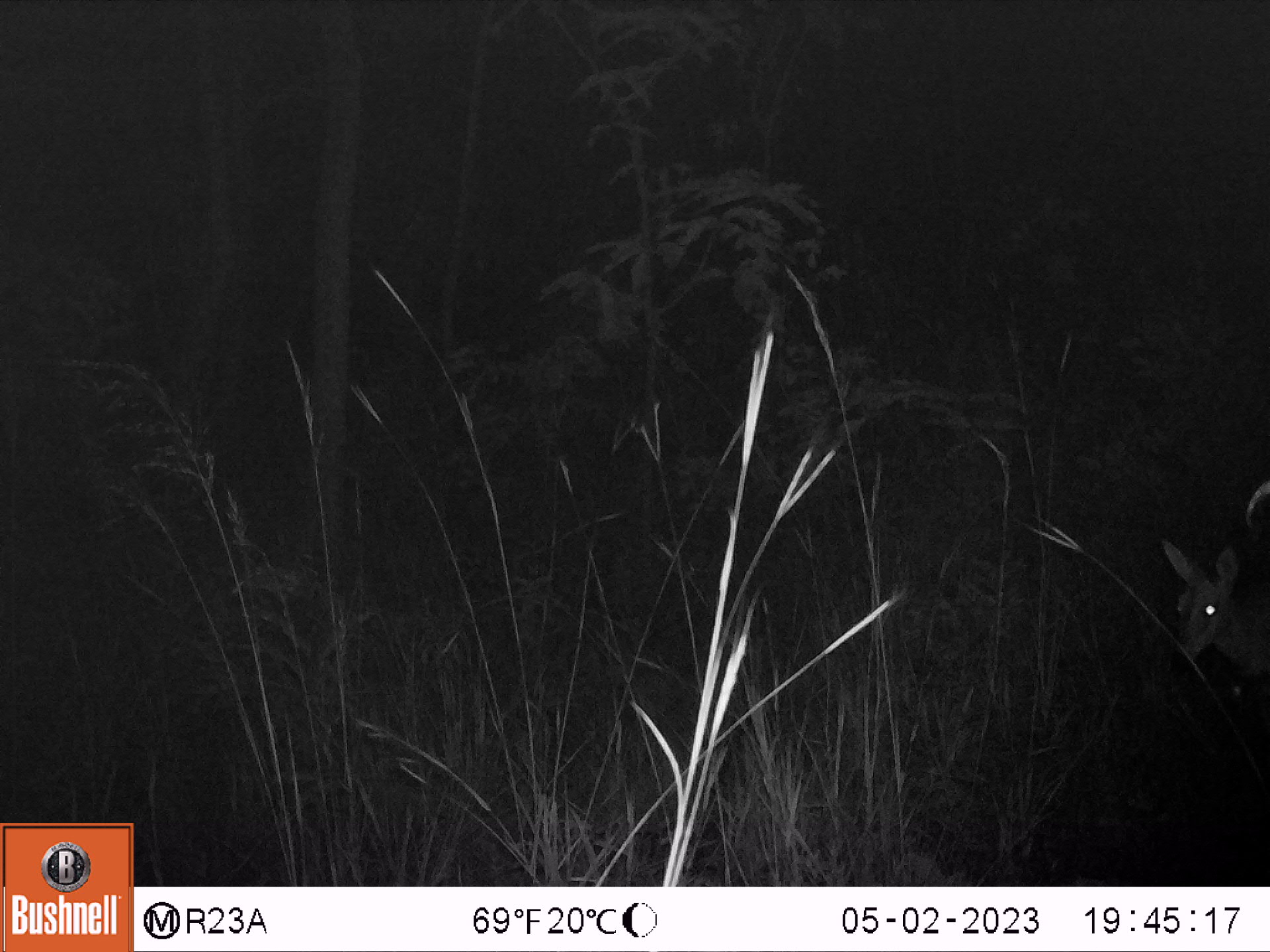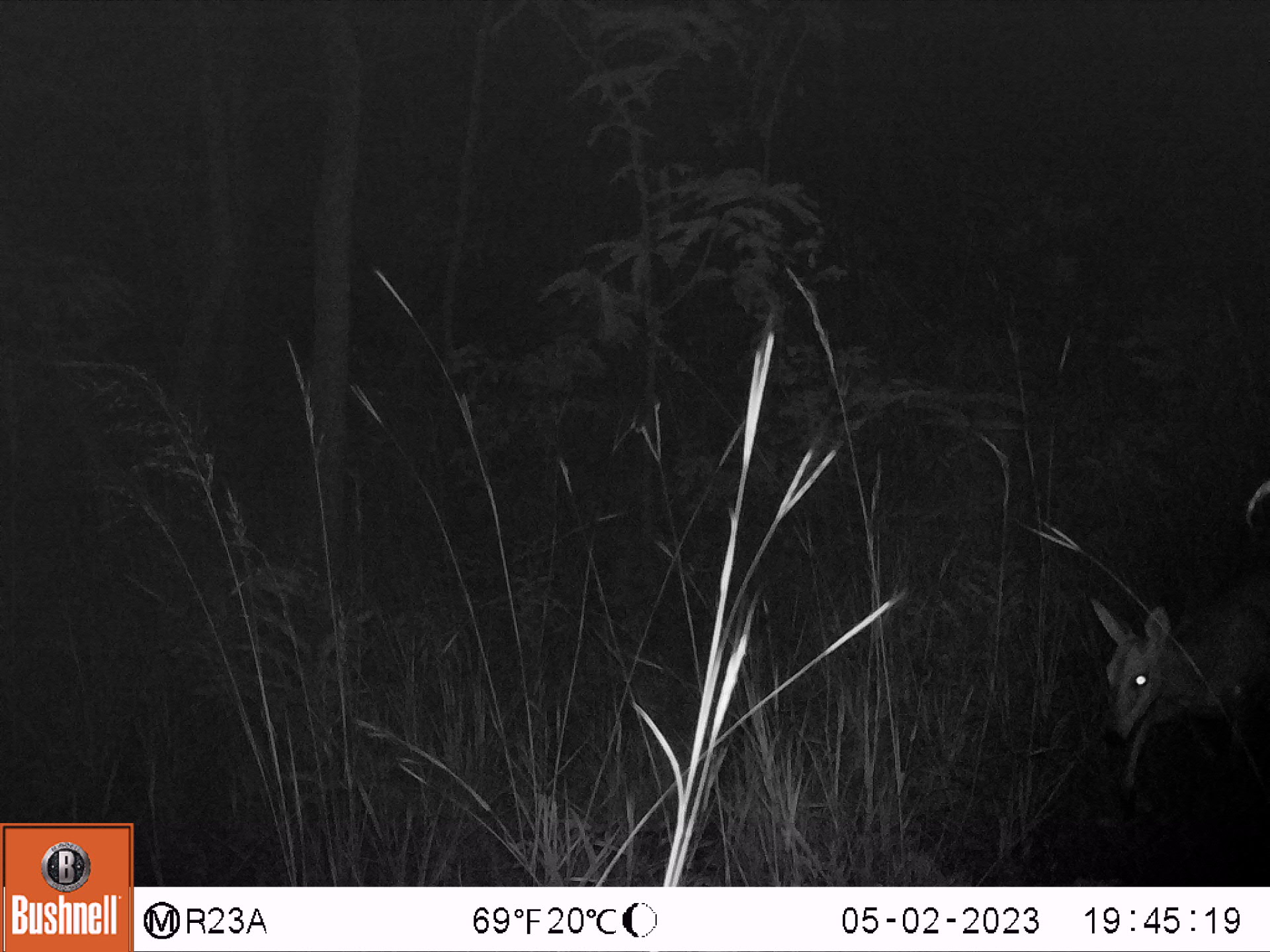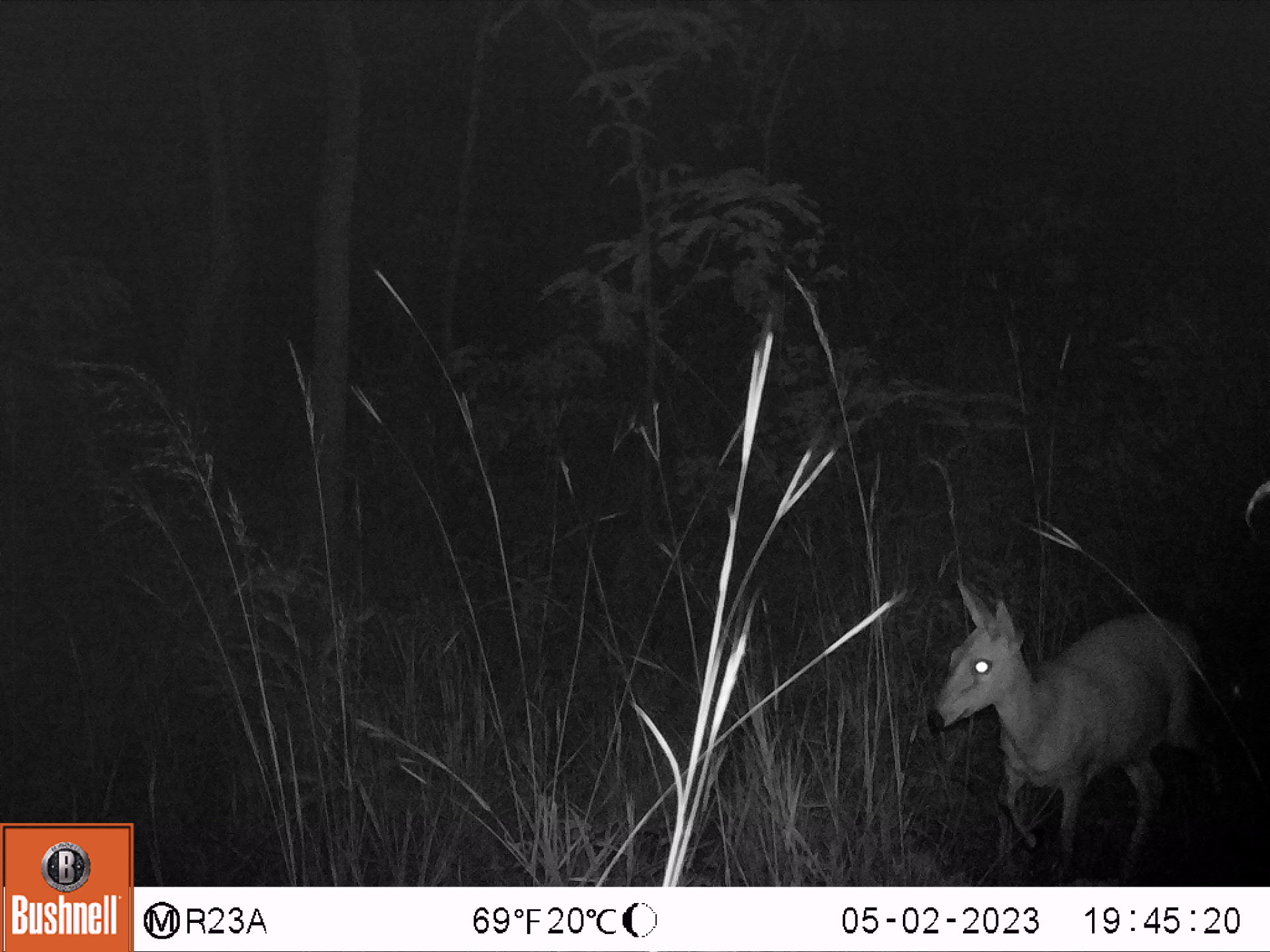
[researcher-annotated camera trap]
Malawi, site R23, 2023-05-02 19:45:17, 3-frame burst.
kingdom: Animalia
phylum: Chordata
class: Mammalia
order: Artiodactyla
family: Bovidae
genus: Sylvicapra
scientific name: Sylvicapra grimmia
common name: common duiker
Common duiker (Sylvicapra grimmia), count 1.